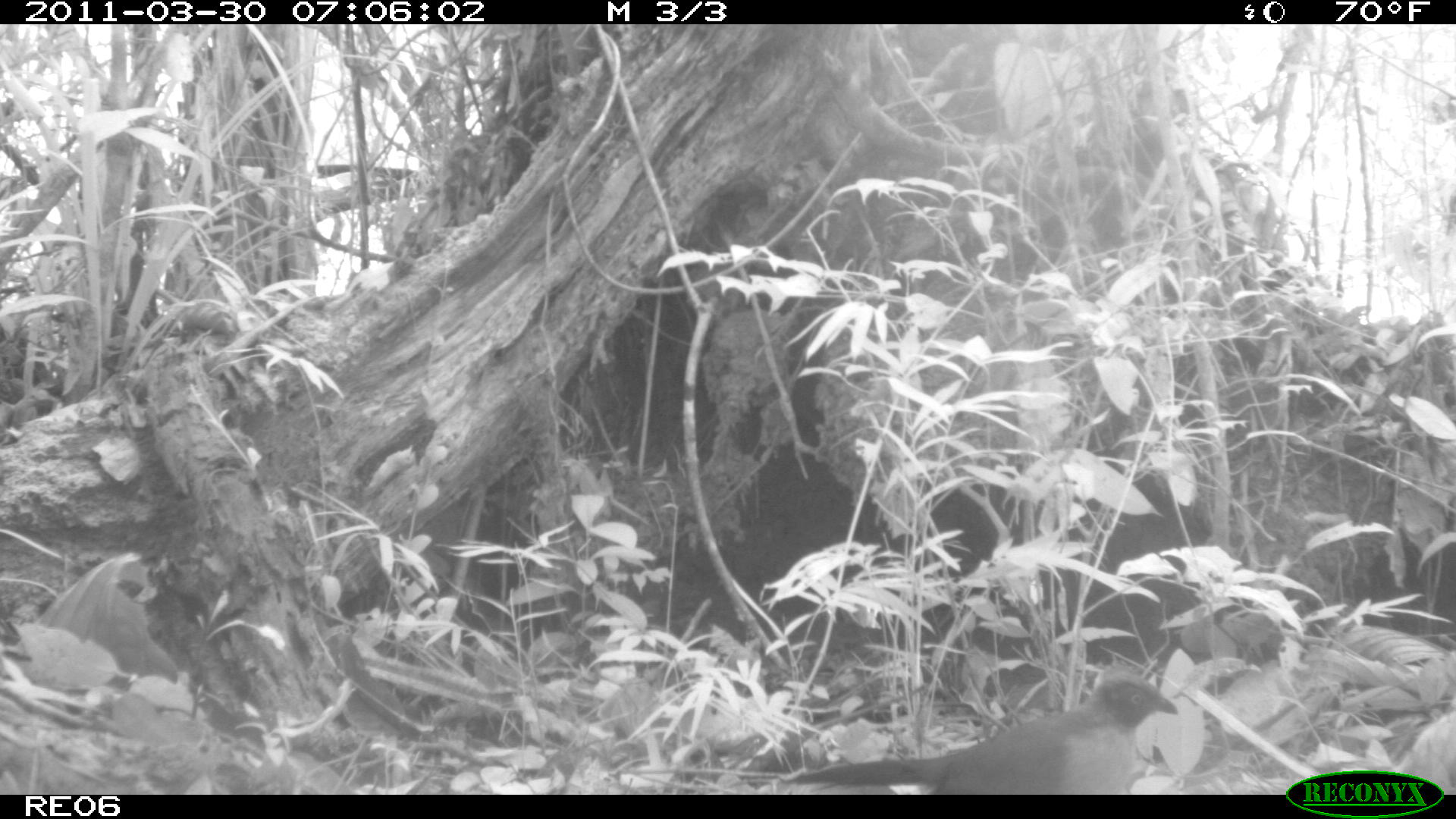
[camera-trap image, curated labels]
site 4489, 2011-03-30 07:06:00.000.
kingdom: Animalia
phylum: Chordata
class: Aves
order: Cuculiformes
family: Cuculidae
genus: Coua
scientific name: Coua serriana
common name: red-breasted coua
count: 1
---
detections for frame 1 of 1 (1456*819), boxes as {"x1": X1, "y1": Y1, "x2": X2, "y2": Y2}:
coua serriana: {"x1": 780, "y1": 660, "x2": 1178, "y2": 793}